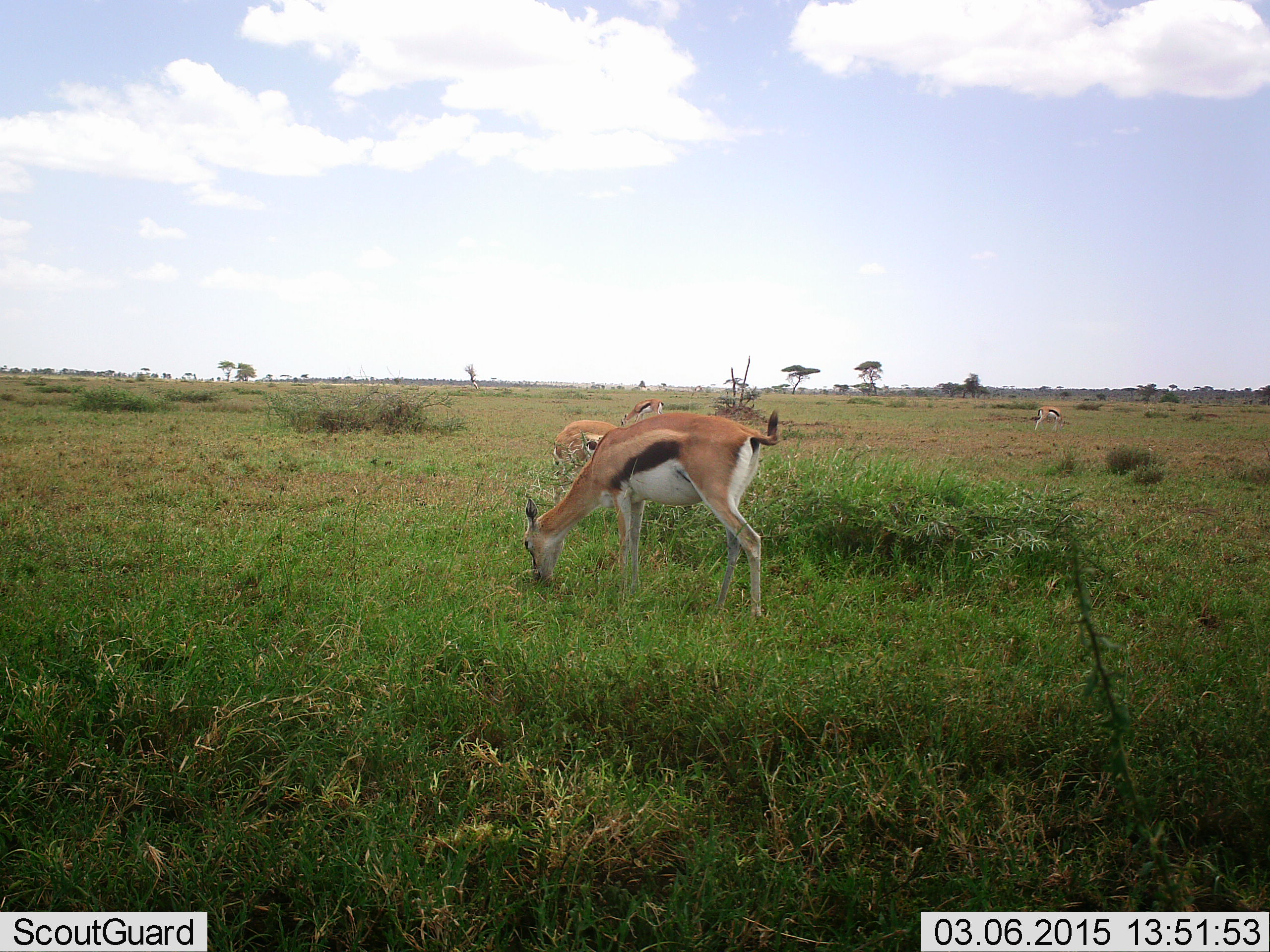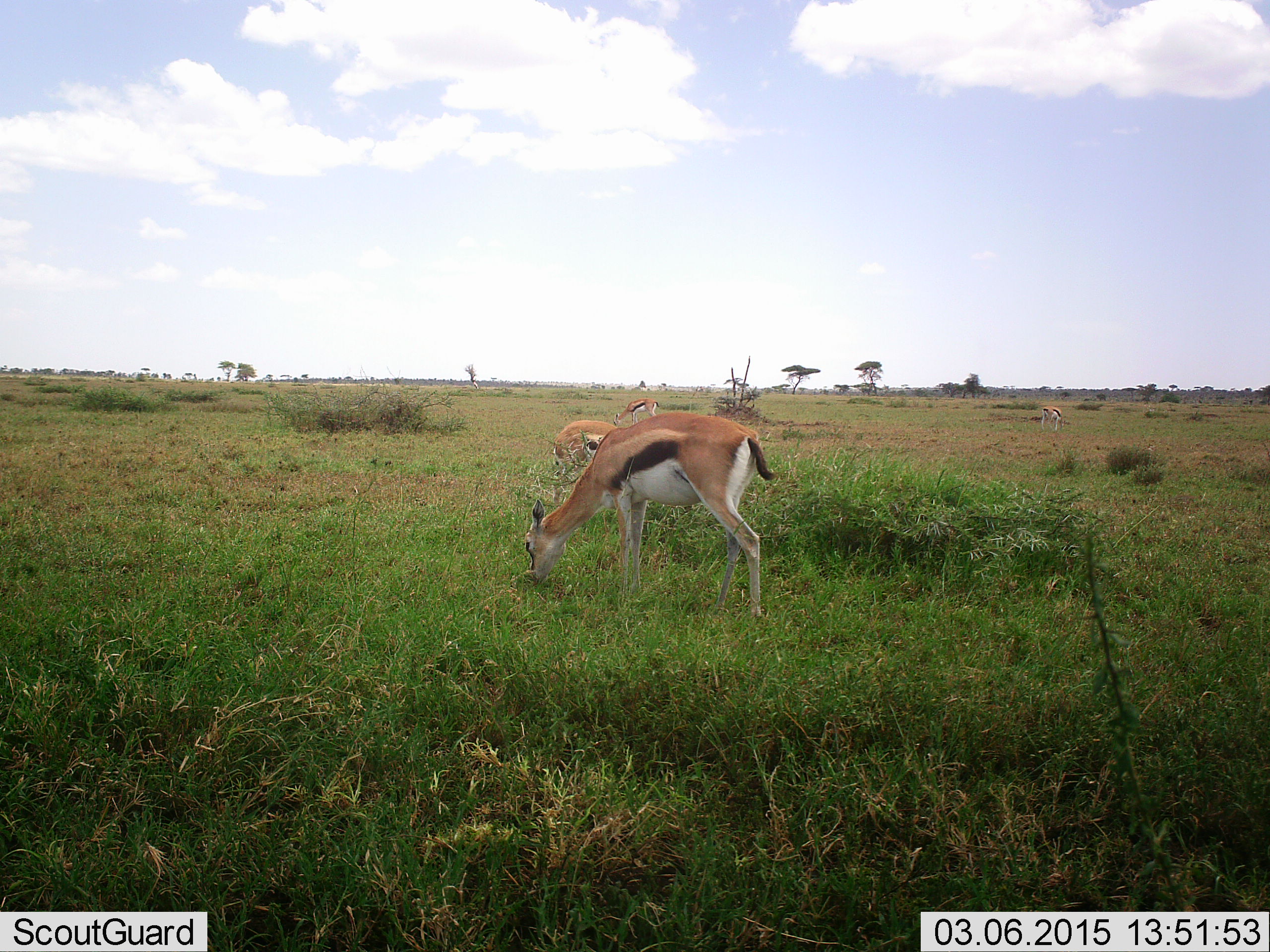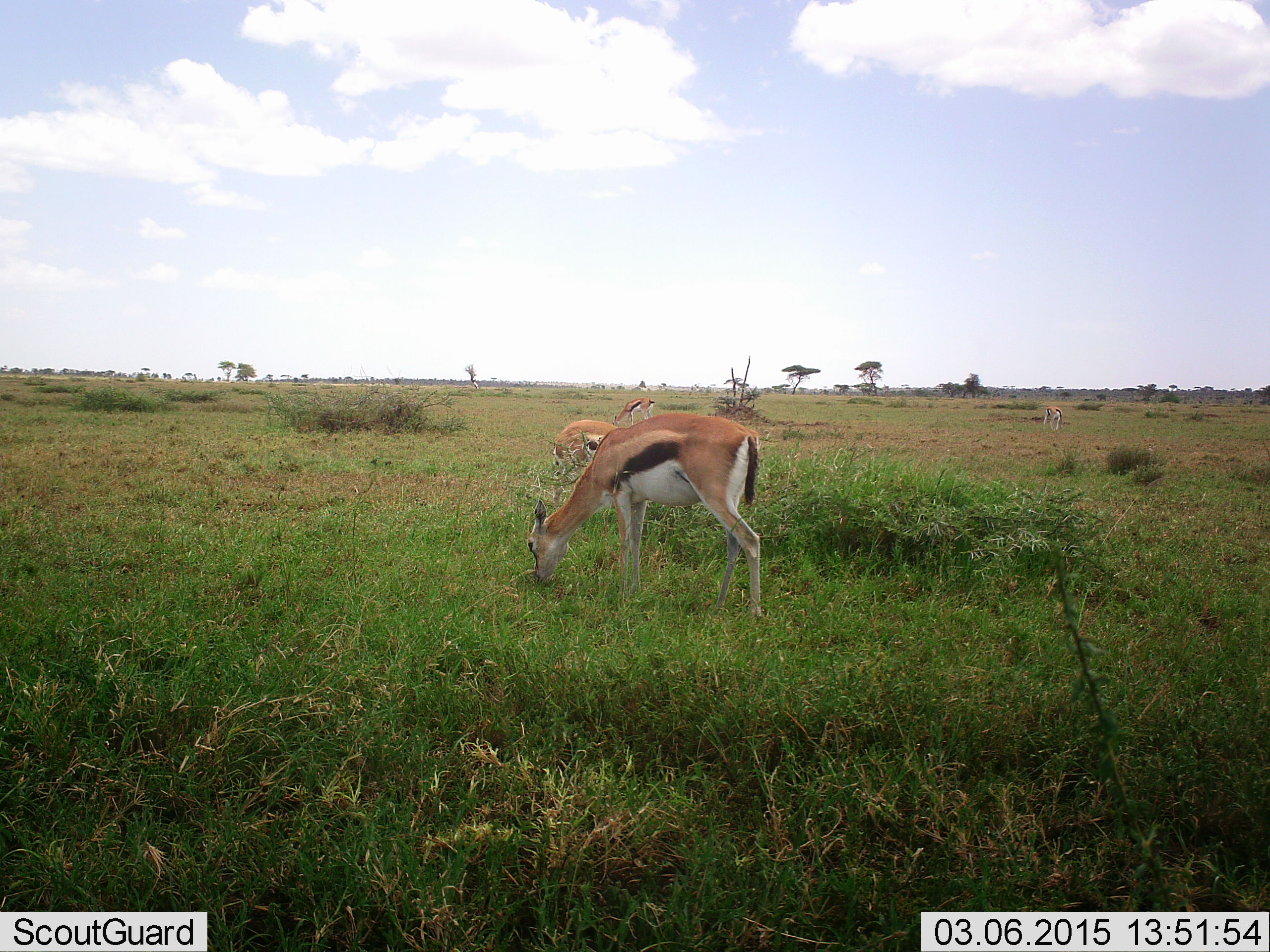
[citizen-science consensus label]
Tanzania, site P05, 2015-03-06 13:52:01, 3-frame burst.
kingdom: Animalia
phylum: Chordata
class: Mammalia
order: Artiodactyla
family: Bovidae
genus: Eudorcas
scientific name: Eudorcas thomsonii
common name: thomson's gazelle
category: gazellethomsons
Gazellethomsons (thomson's gazelle) (Eudorcas thomsonii), count 4. Behavior (volunteer vote fractions): standing 40%, resting 0%, moving 10%, interacting 0%. Young present (vote fraction): 0%. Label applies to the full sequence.